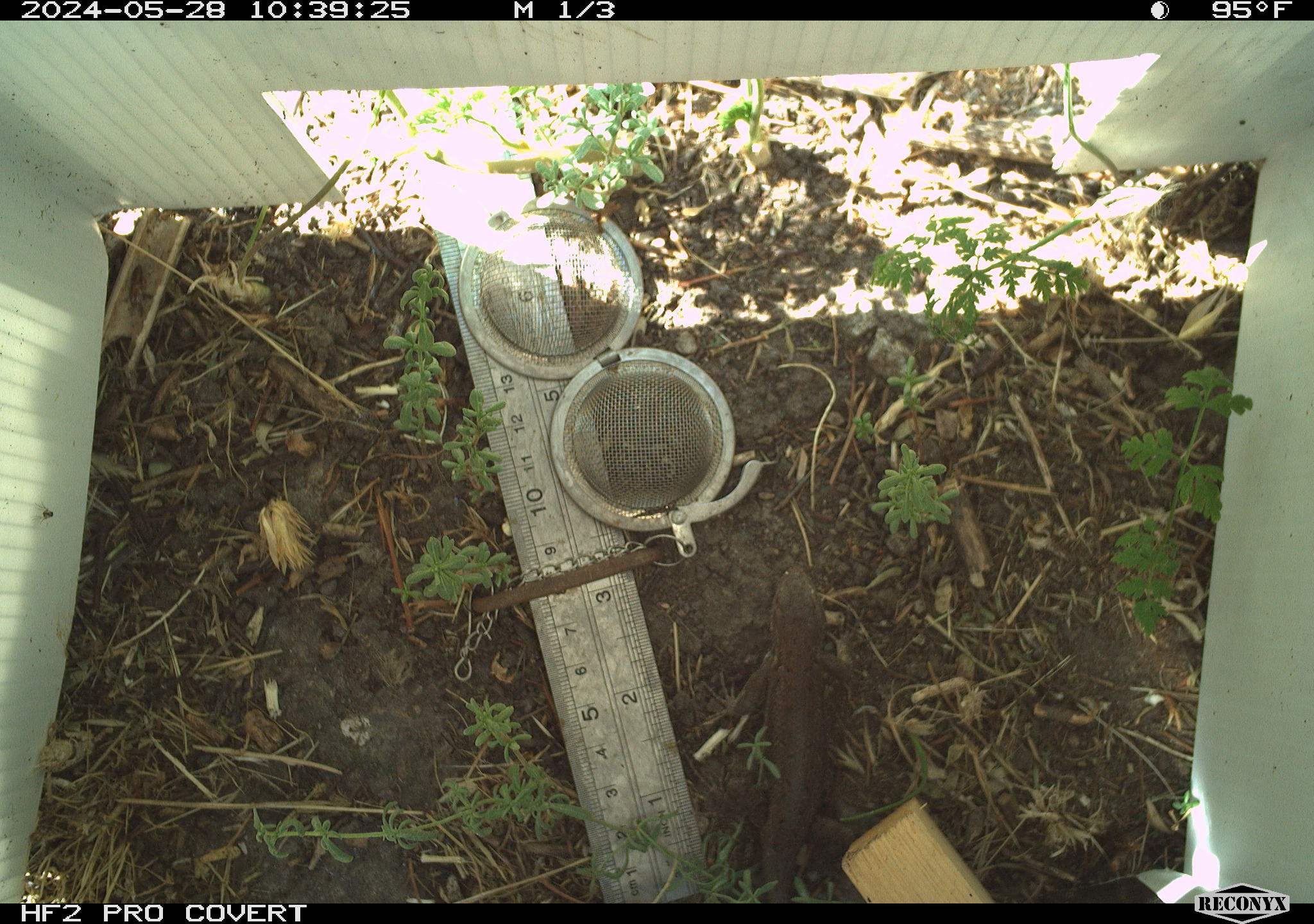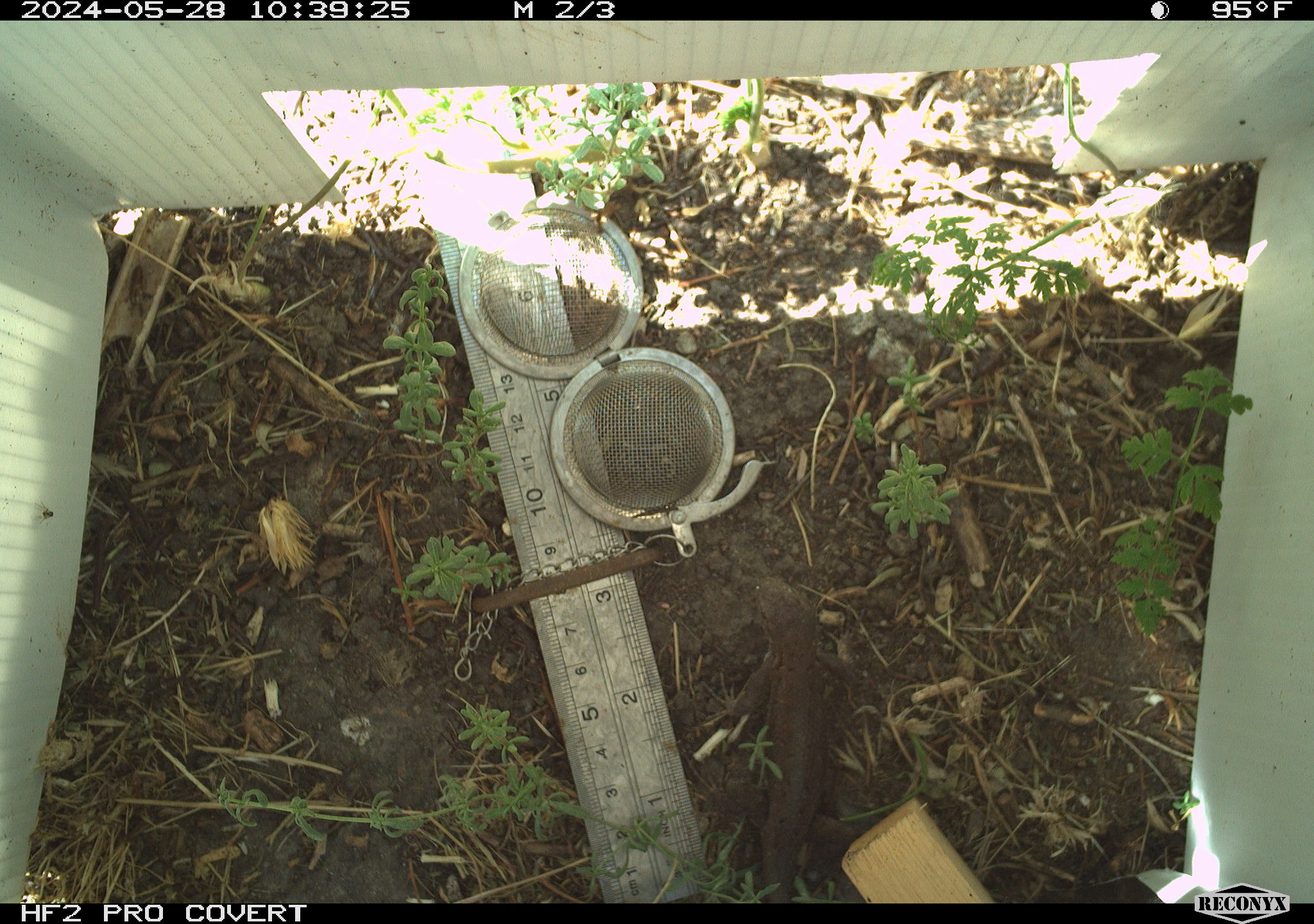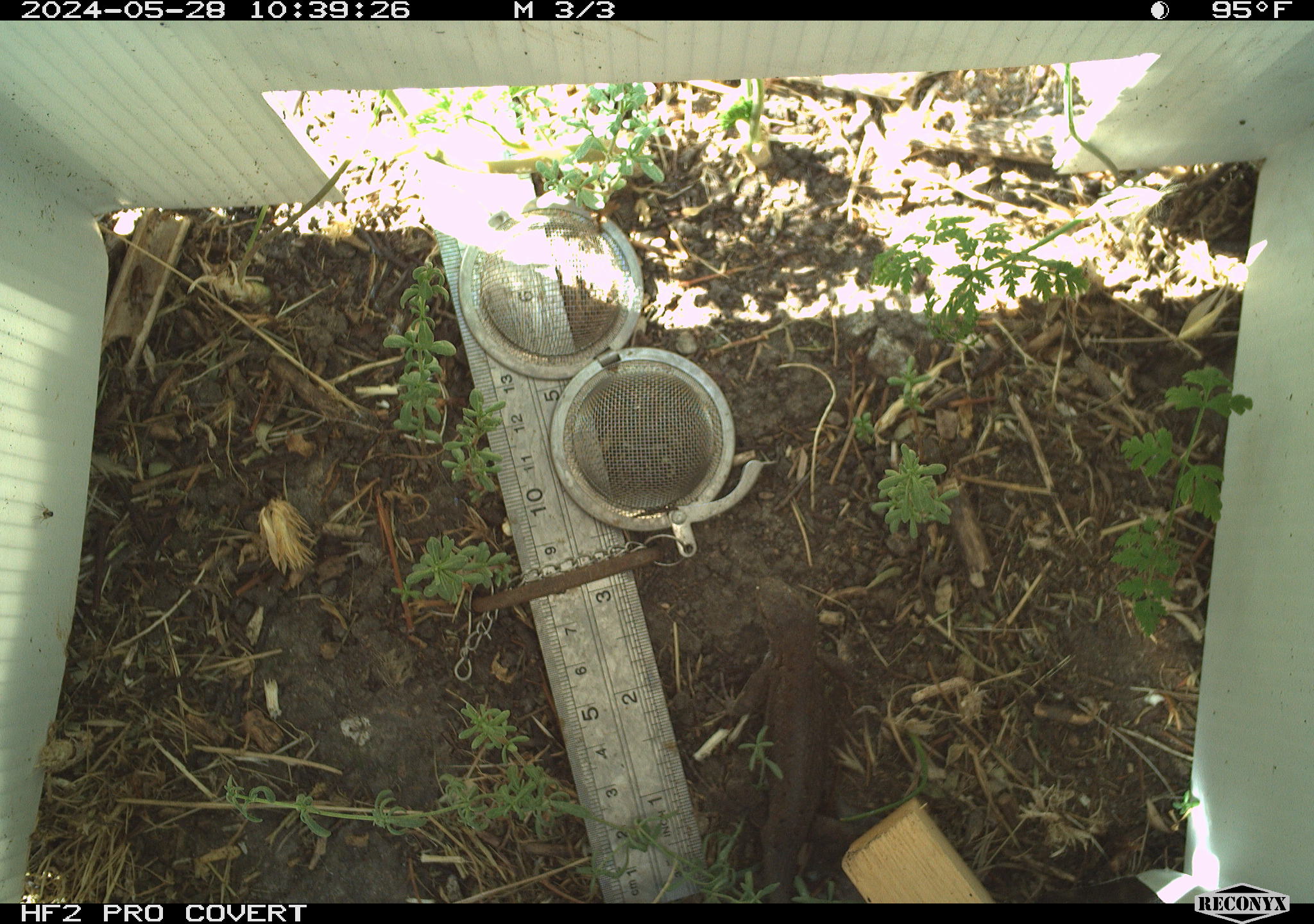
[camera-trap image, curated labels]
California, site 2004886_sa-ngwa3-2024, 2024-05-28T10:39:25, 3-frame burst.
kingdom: Animalia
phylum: Chordata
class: Reptilia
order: Squamata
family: Phrynosomatidae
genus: Sceloporus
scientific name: Sceloporus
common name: spiny lizards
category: sceloporus species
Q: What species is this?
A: Sceloporus species (spiny lizards) (Sceloporus).